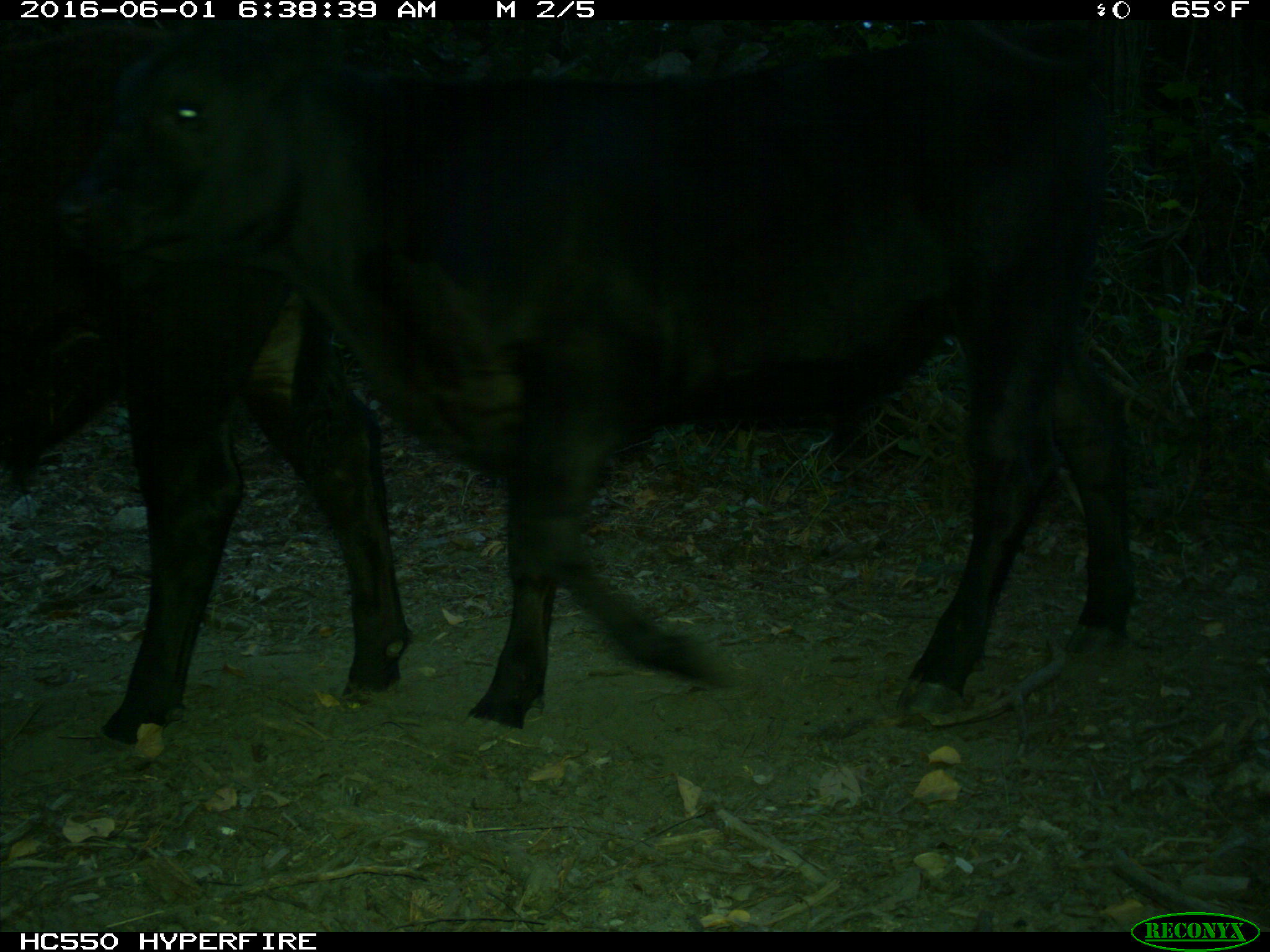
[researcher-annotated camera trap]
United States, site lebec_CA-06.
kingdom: Animalia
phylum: Chordata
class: Mammalia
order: Artiodactyla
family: Bovidae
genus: Bos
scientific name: Bos taurus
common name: domestic cow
Bos taurus (domestic cow).